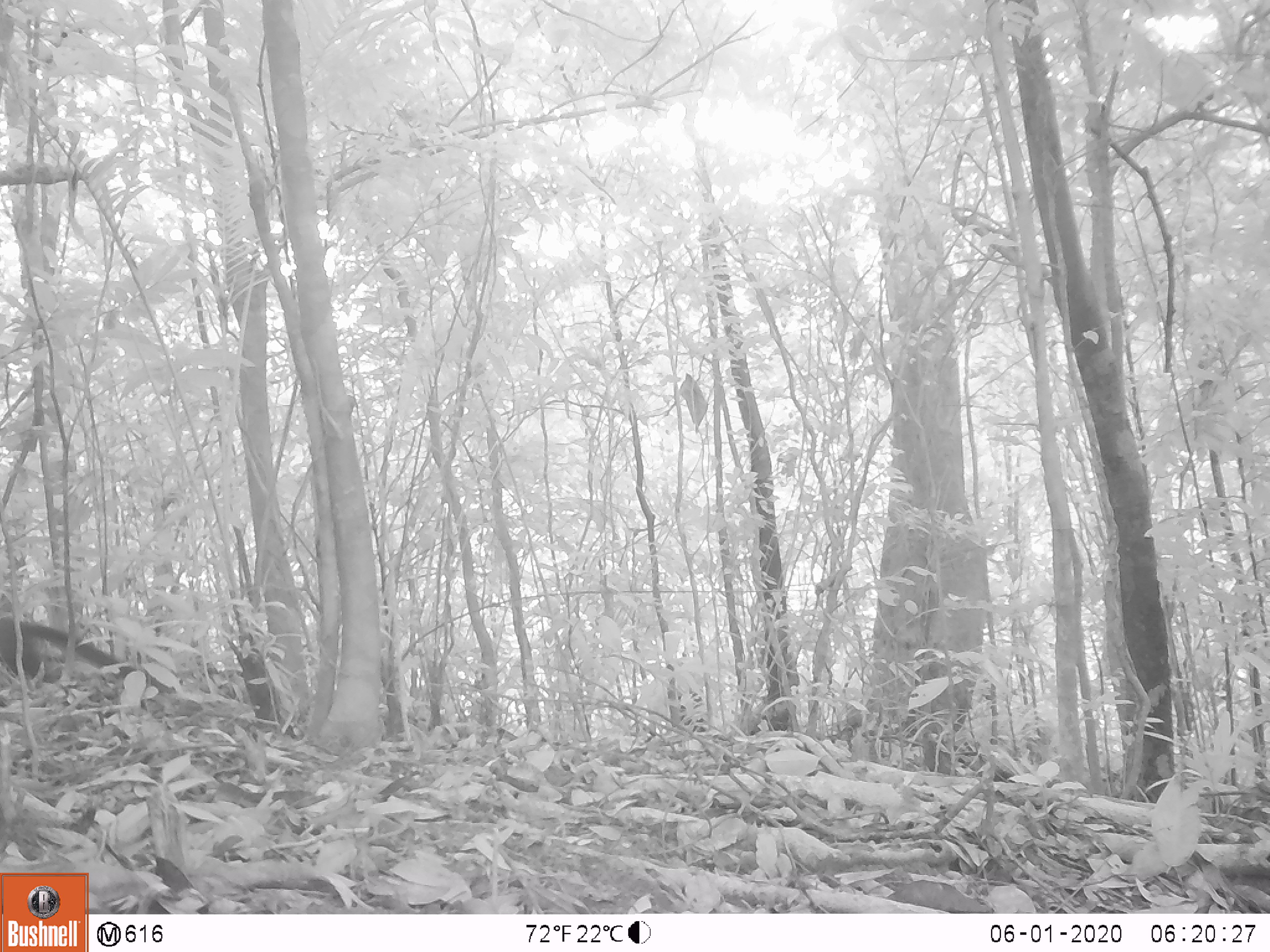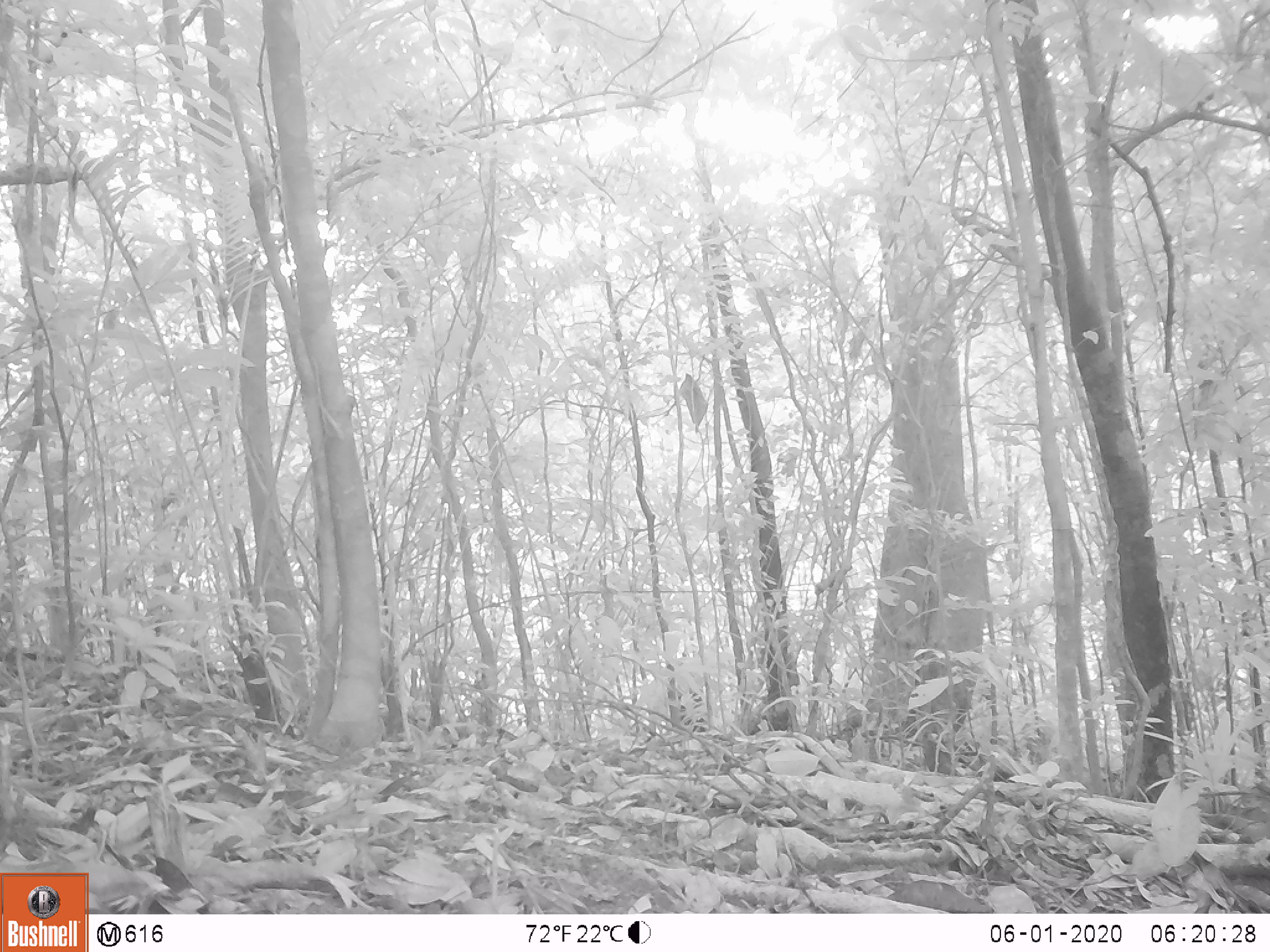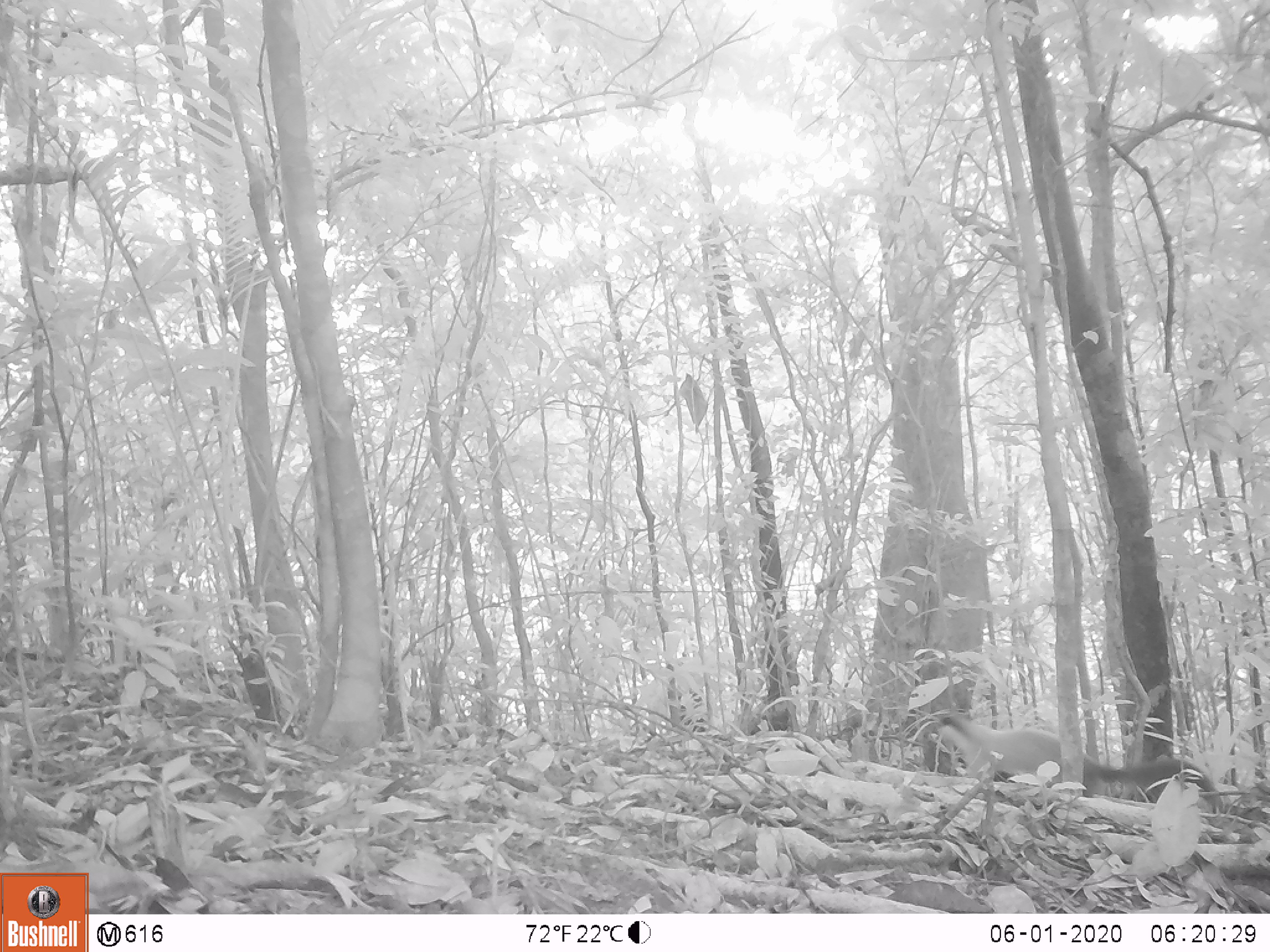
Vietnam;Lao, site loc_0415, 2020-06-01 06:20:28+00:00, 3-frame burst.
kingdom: Animalia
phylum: Chordata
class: Mammalia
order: Carnivora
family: Mustelidae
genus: Martes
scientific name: Martes flavigula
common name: yellow-throated marten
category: yellow throated marten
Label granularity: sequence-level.